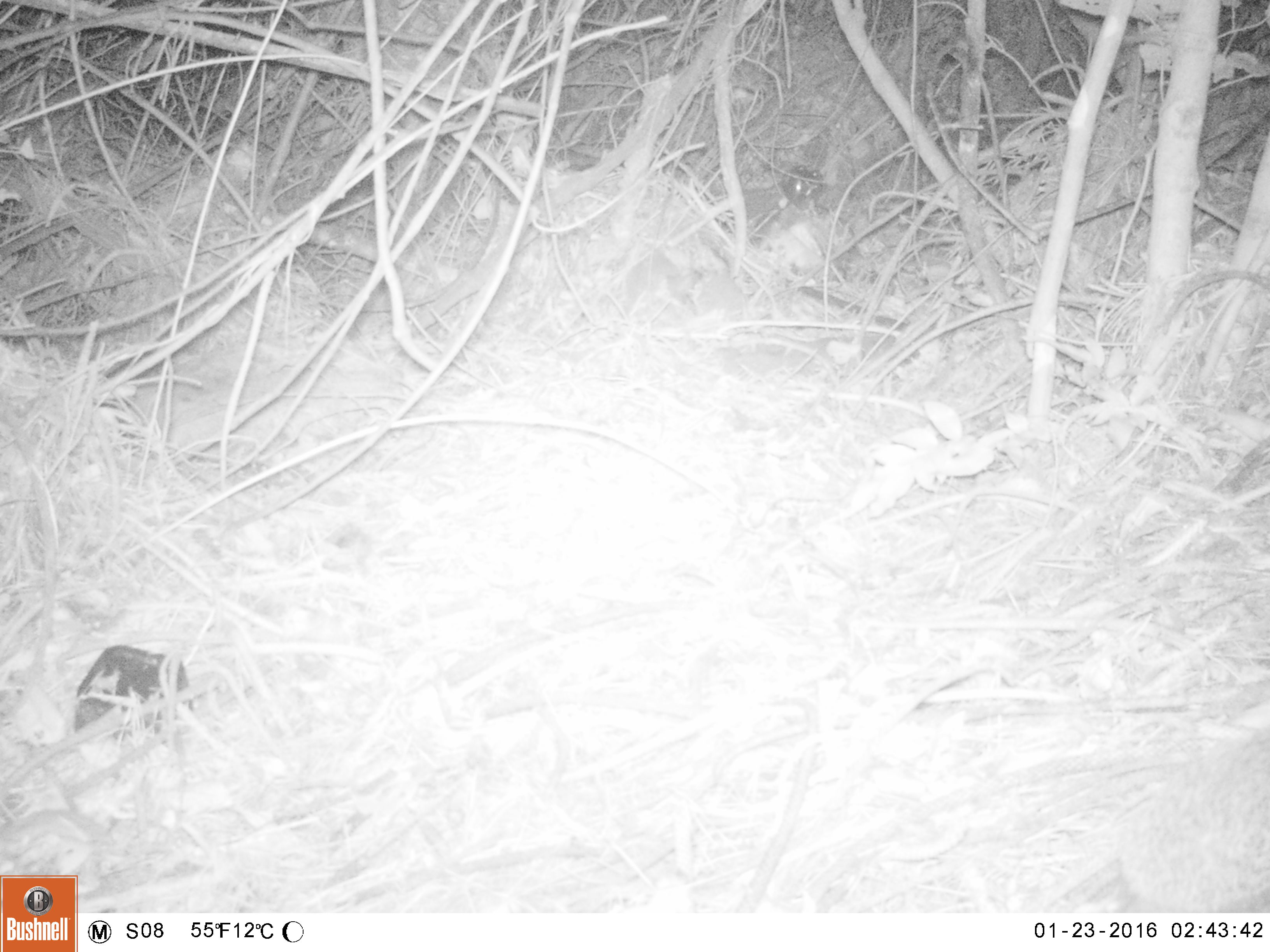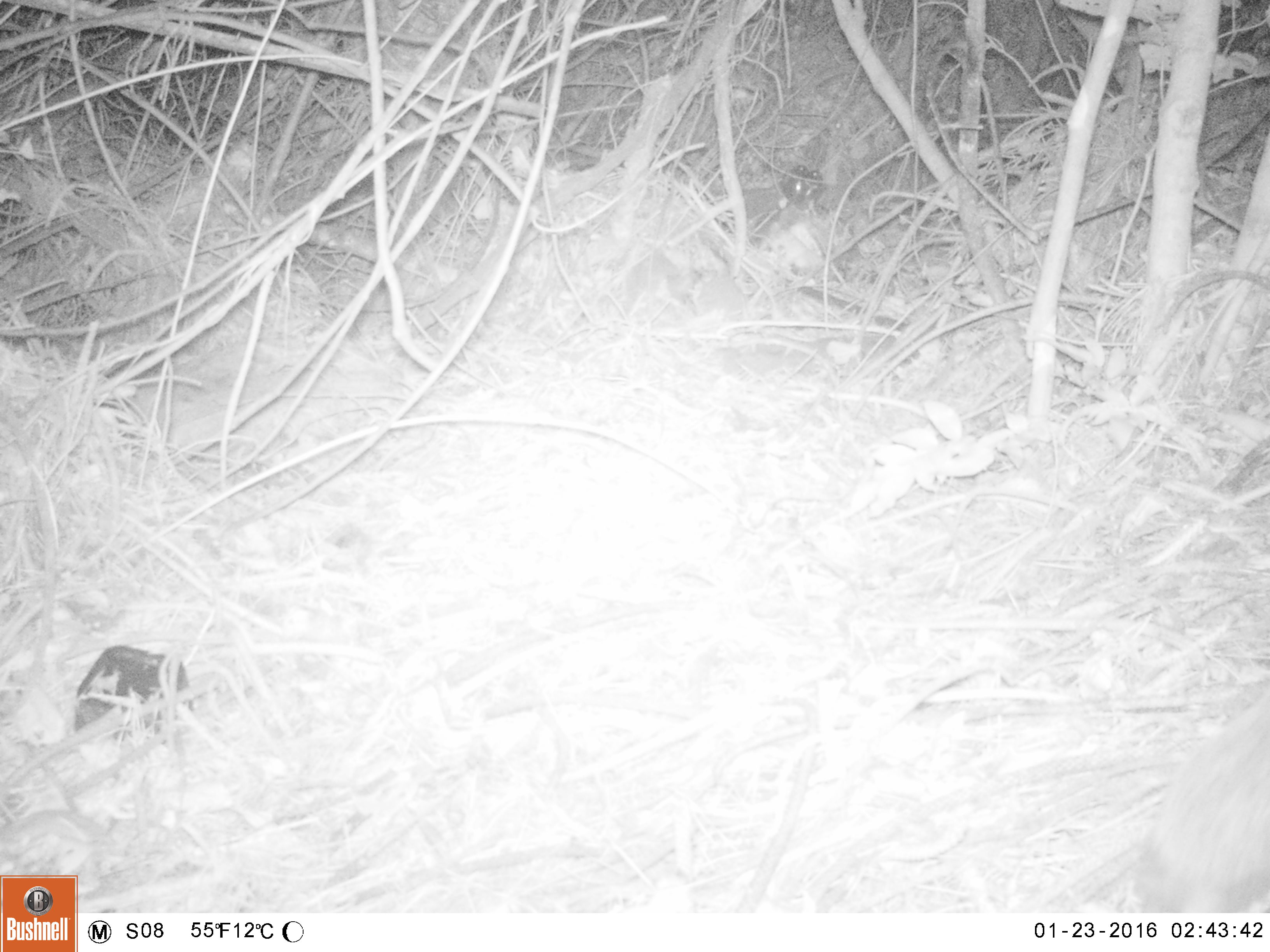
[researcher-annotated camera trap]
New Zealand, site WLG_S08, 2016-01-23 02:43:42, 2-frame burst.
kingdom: Animalia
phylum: Chordata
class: Mammalia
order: Eulipotyphla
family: Erinaceidae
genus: Erinaceus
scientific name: Erinaceus europaeus europaeus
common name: european hedgehog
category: hedgehog